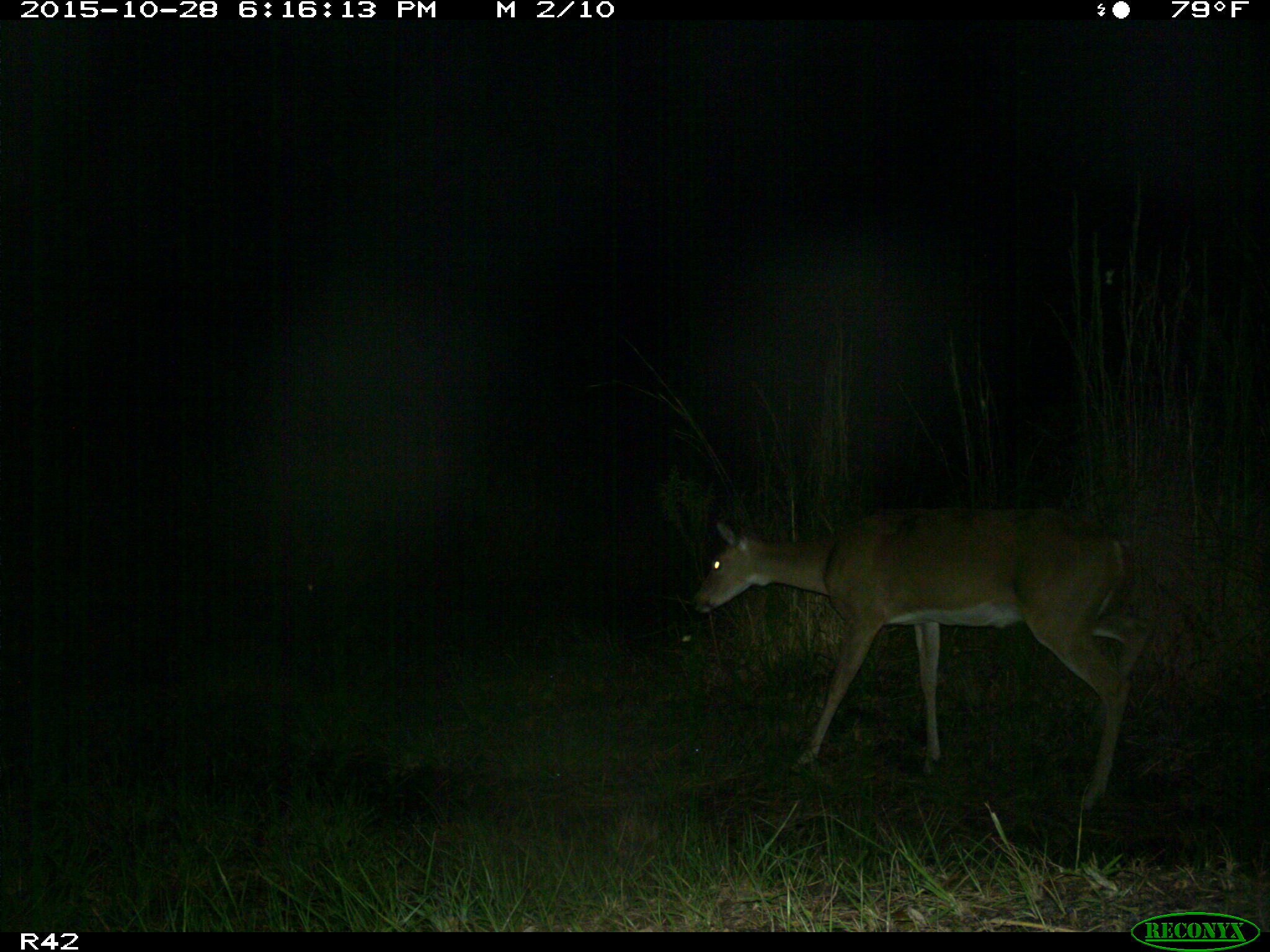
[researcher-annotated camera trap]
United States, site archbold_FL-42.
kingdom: Animalia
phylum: Chordata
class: Mammalia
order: Artiodactyla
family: Cervidae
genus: Odocoileus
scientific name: Odocoileus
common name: deer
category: unidentified deer